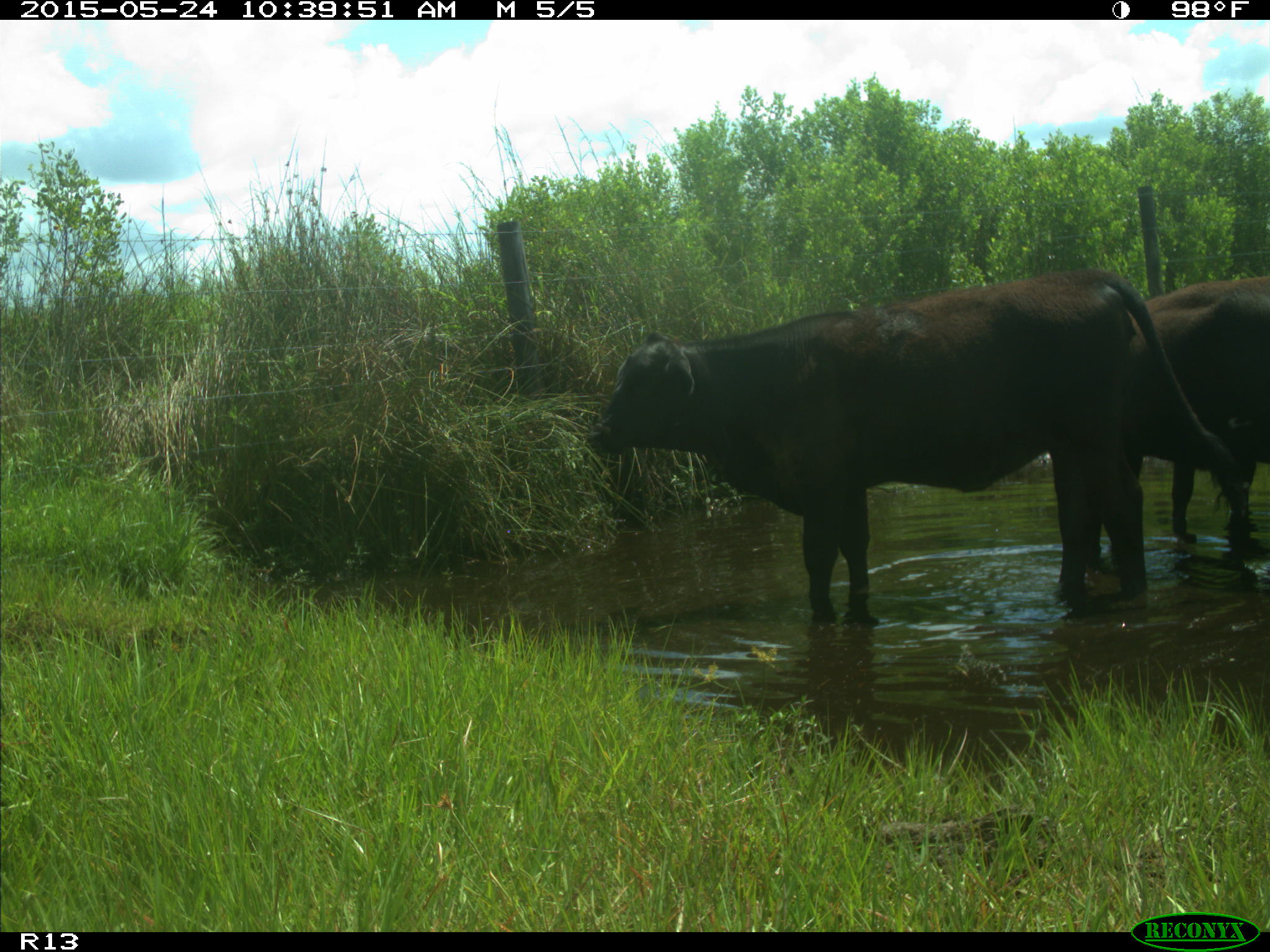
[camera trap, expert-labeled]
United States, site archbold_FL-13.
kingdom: Animalia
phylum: Chordata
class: Mammalia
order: Artiodactyla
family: Bovidae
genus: Bos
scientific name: Bos taurus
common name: domestic cow